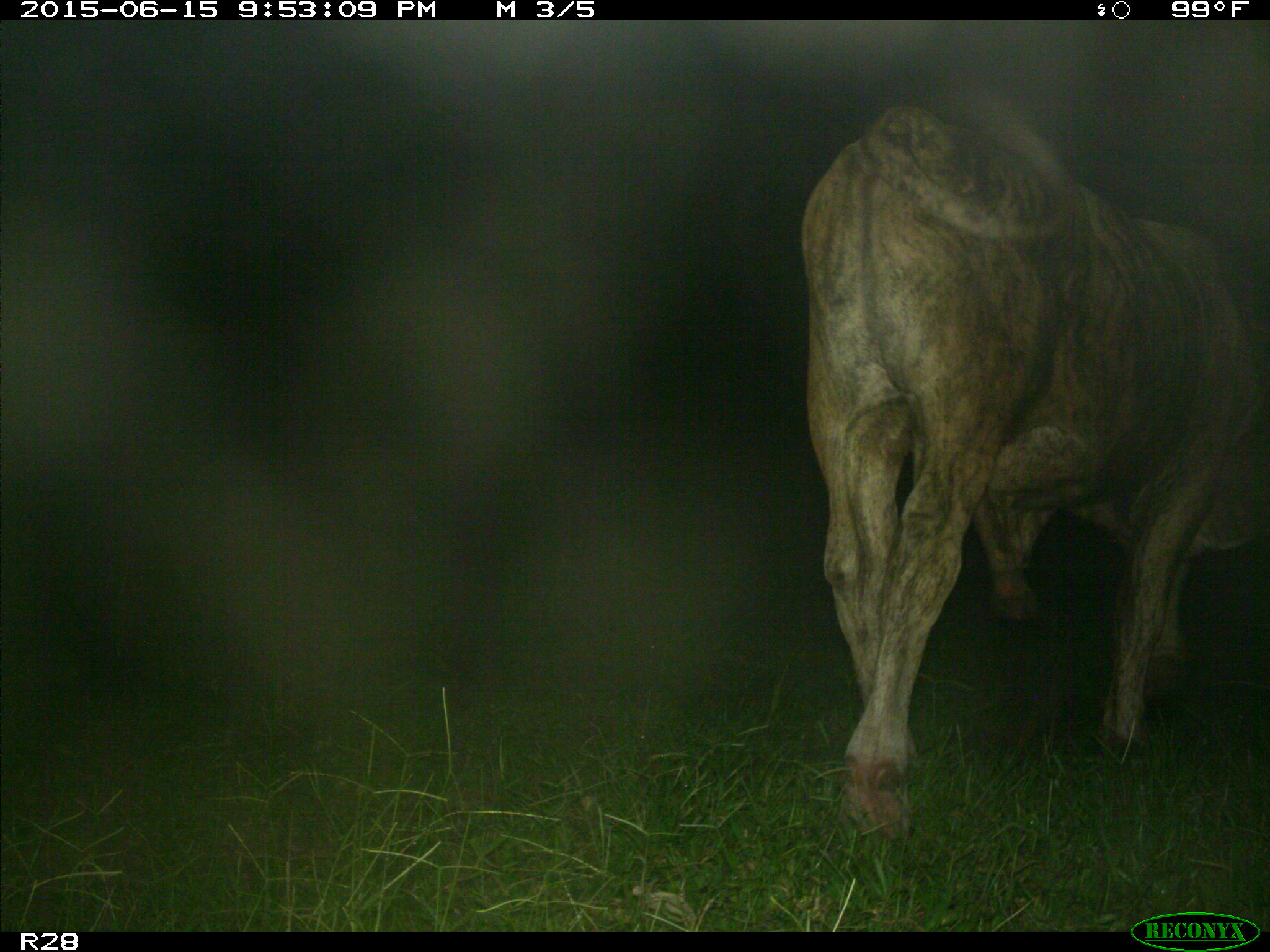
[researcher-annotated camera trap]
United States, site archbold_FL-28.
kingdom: Animalia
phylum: Chordata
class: Mammalia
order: Artiodactyla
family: Bovidae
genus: Bos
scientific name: Bos taurus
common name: domestic cow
Bos taurus (domestic cow).